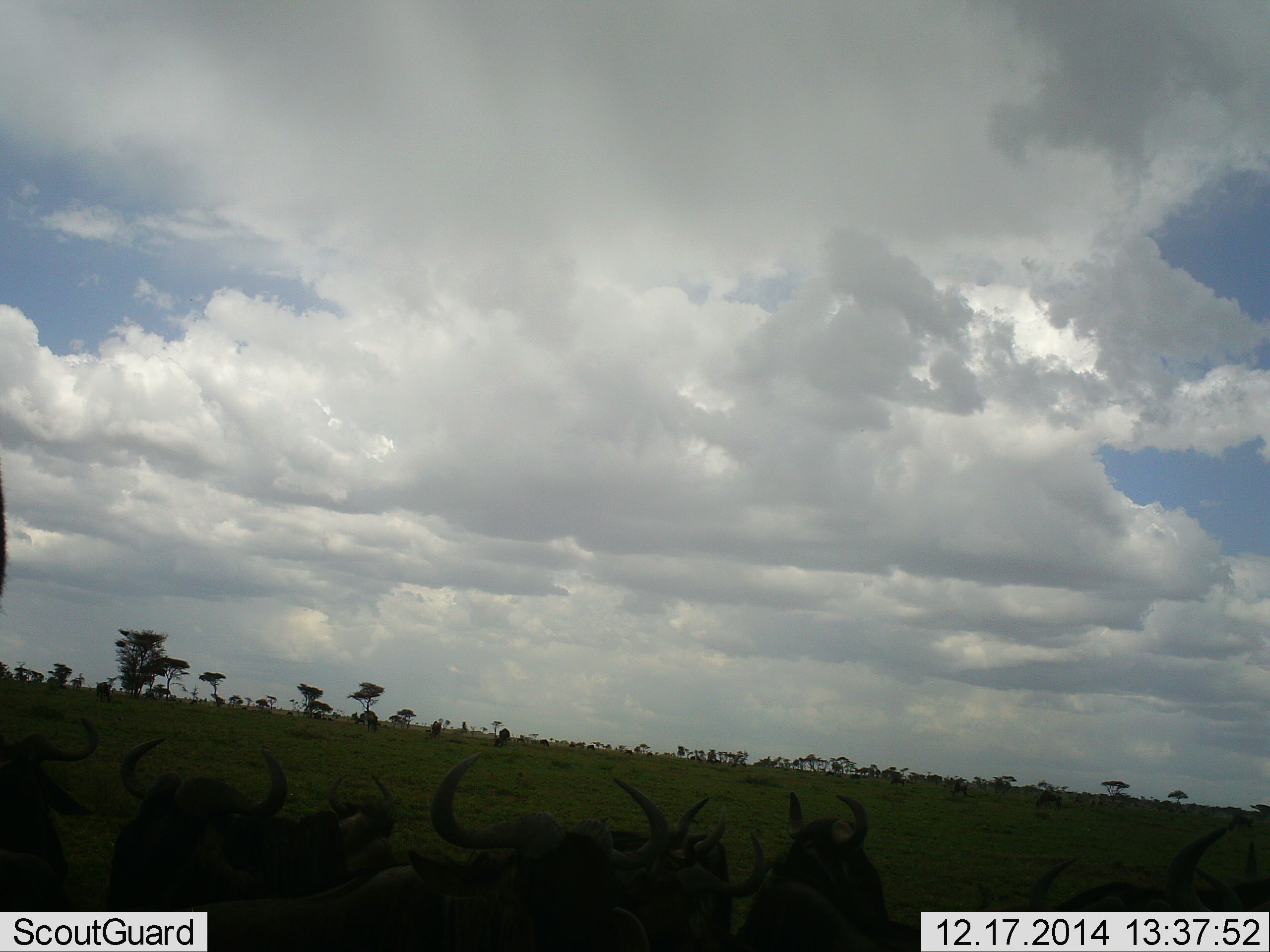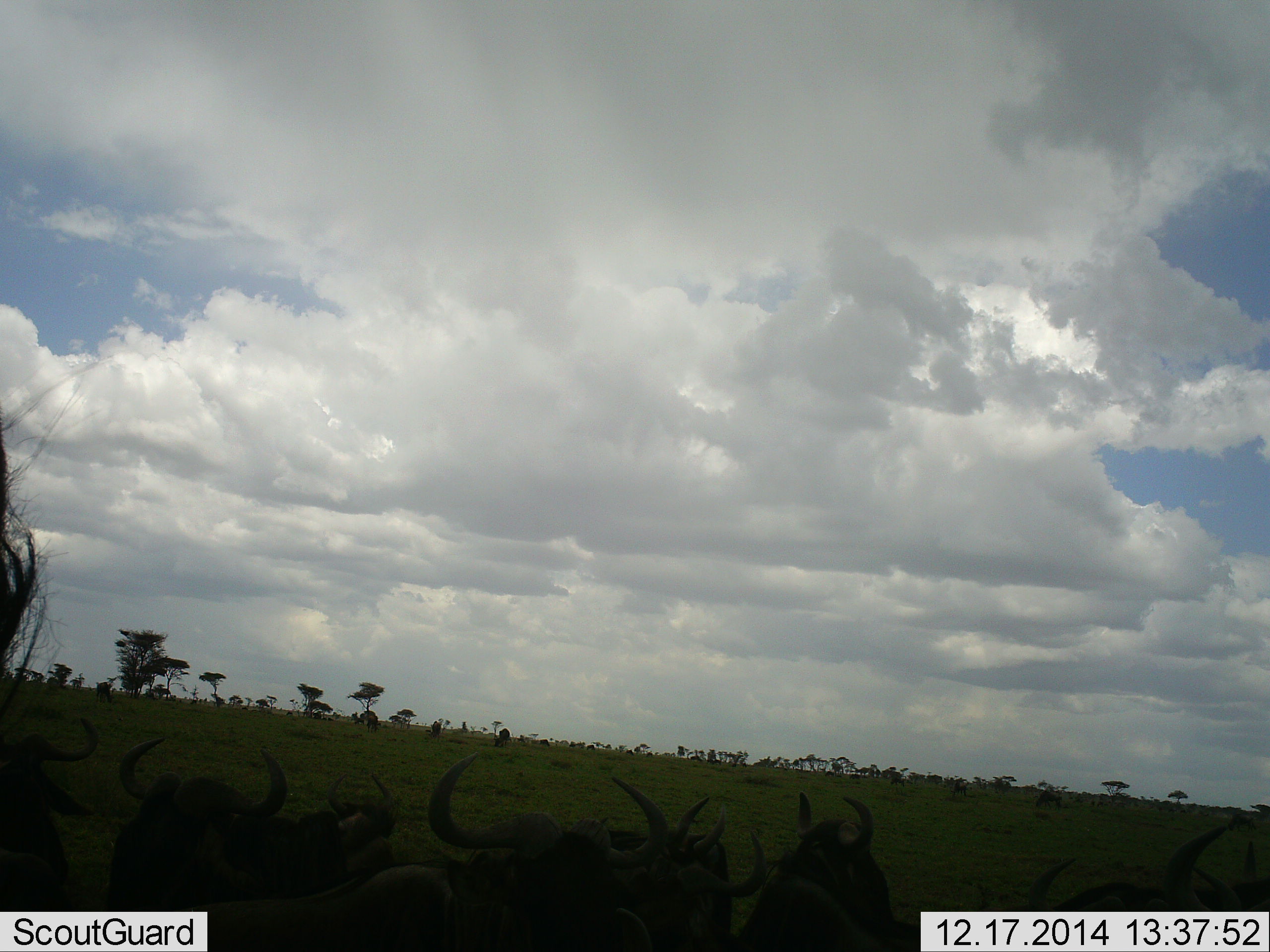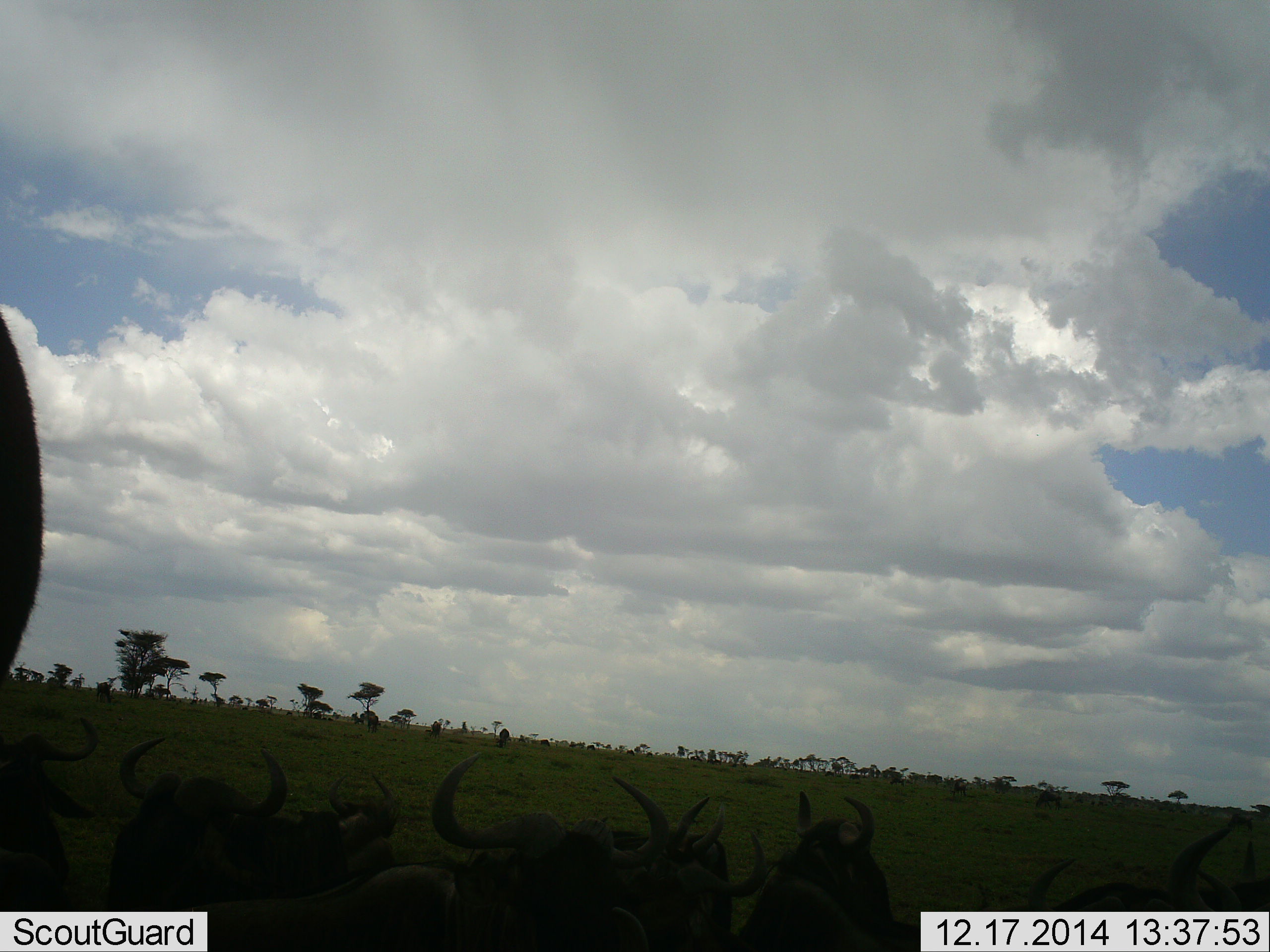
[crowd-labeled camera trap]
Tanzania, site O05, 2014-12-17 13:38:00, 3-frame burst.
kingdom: Animalia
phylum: Chordata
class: Mammalia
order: Artiodactyla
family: Bovidae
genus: Connochaetes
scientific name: Connochaetes taurinus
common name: blue wildebeest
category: wildebeest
Wildebeest (blue wildebeest) (Connochaetes taurinus), count 11-50. Behavior (volunteer vote fractions): standing 70%, resting 60%, moving 0%, interacting 0%. Young present (vote fraction): 0%. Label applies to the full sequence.